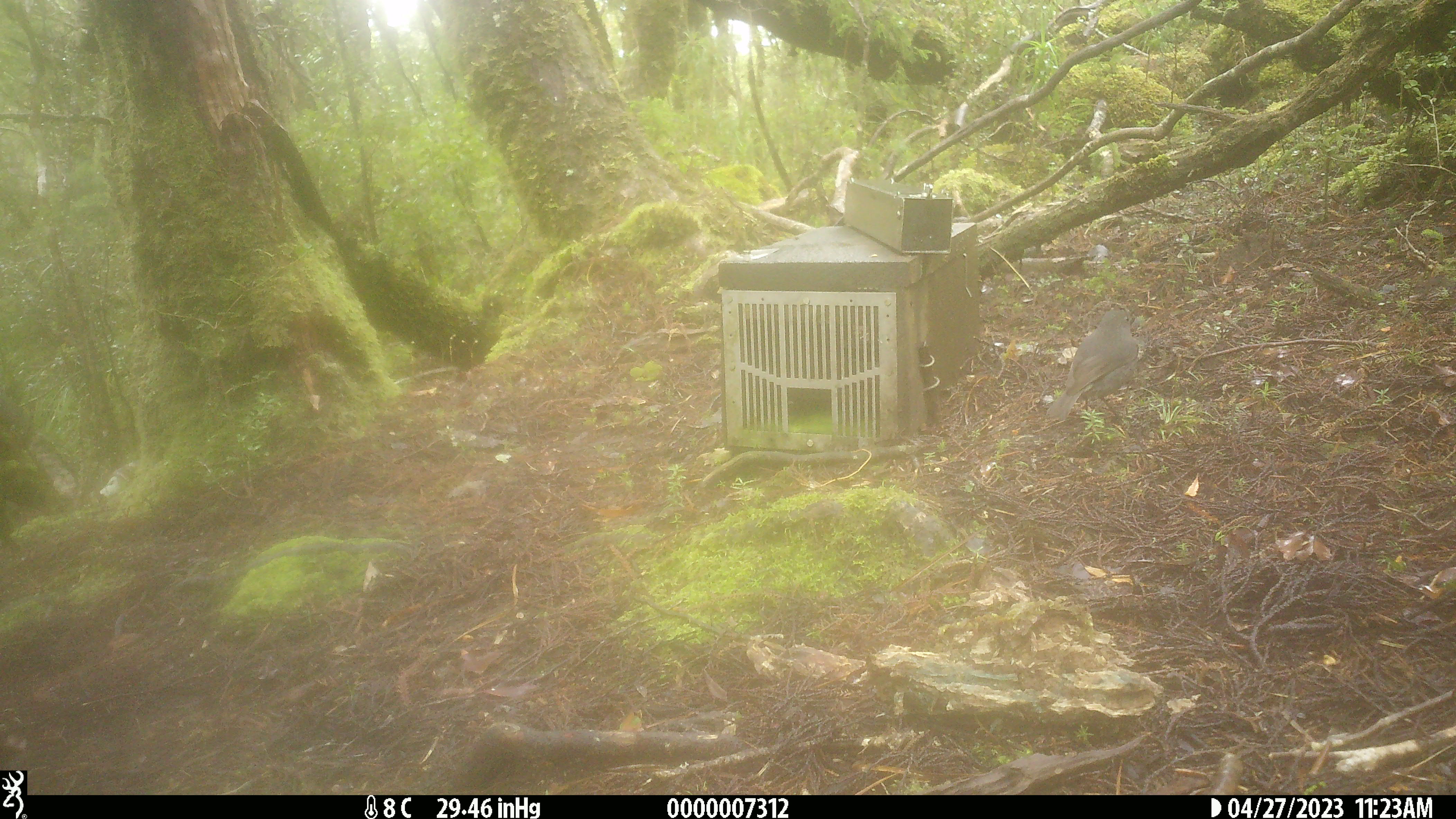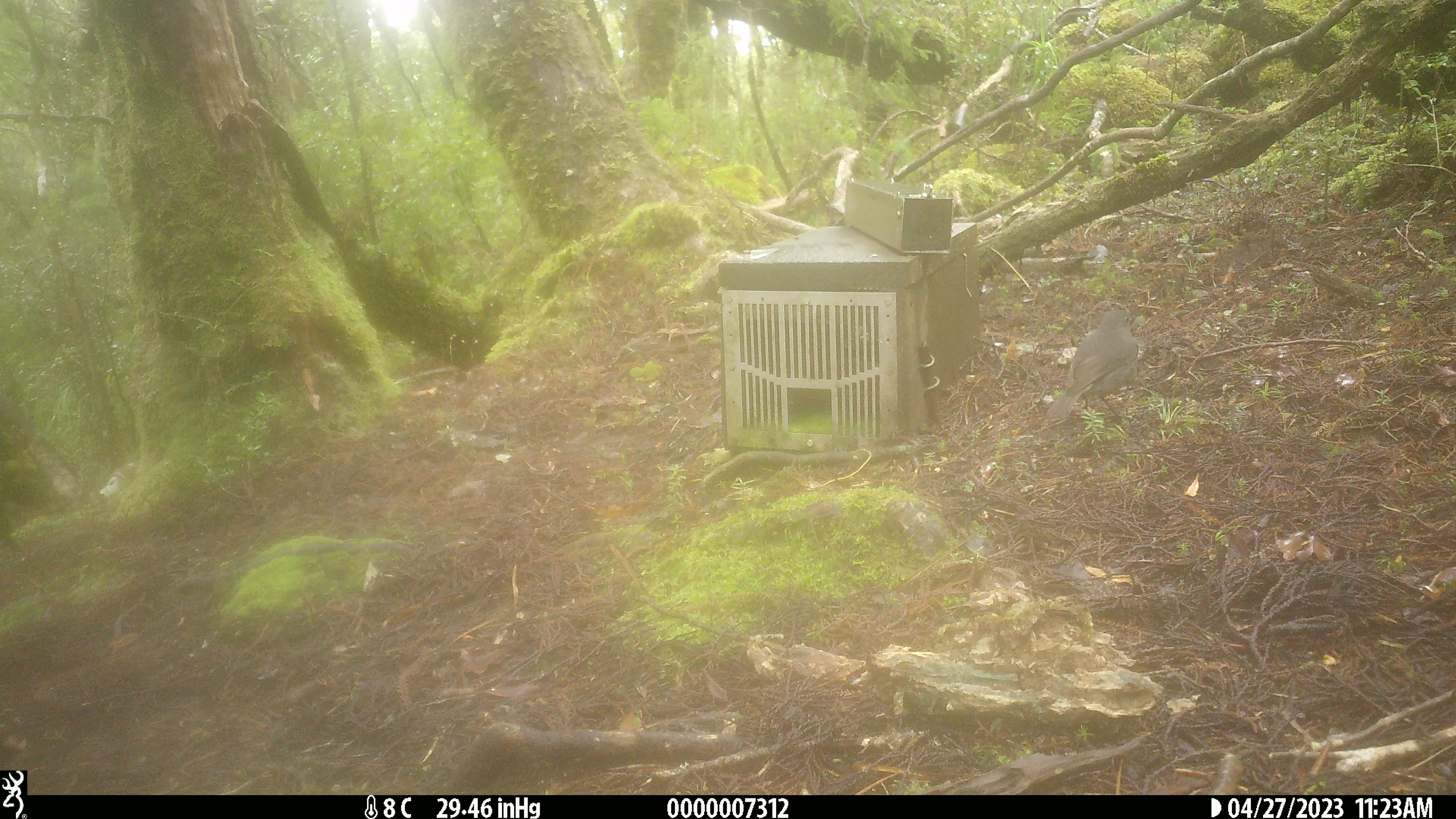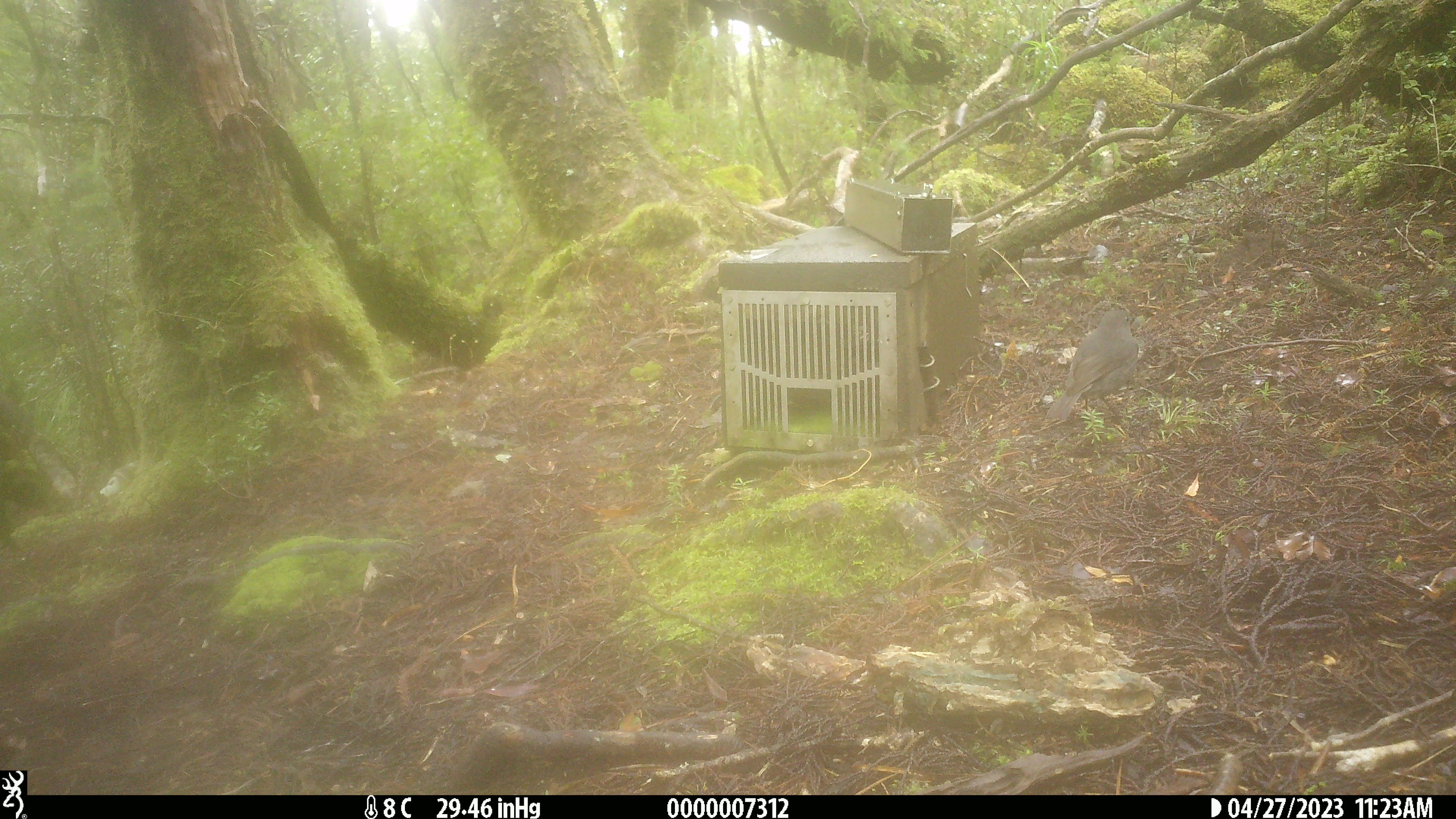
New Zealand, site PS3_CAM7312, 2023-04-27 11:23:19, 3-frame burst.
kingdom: Animalia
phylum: Chordata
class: Aves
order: Passeriformes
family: Petroicidae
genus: Petroica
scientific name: Petroica australis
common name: new zealand robin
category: robin